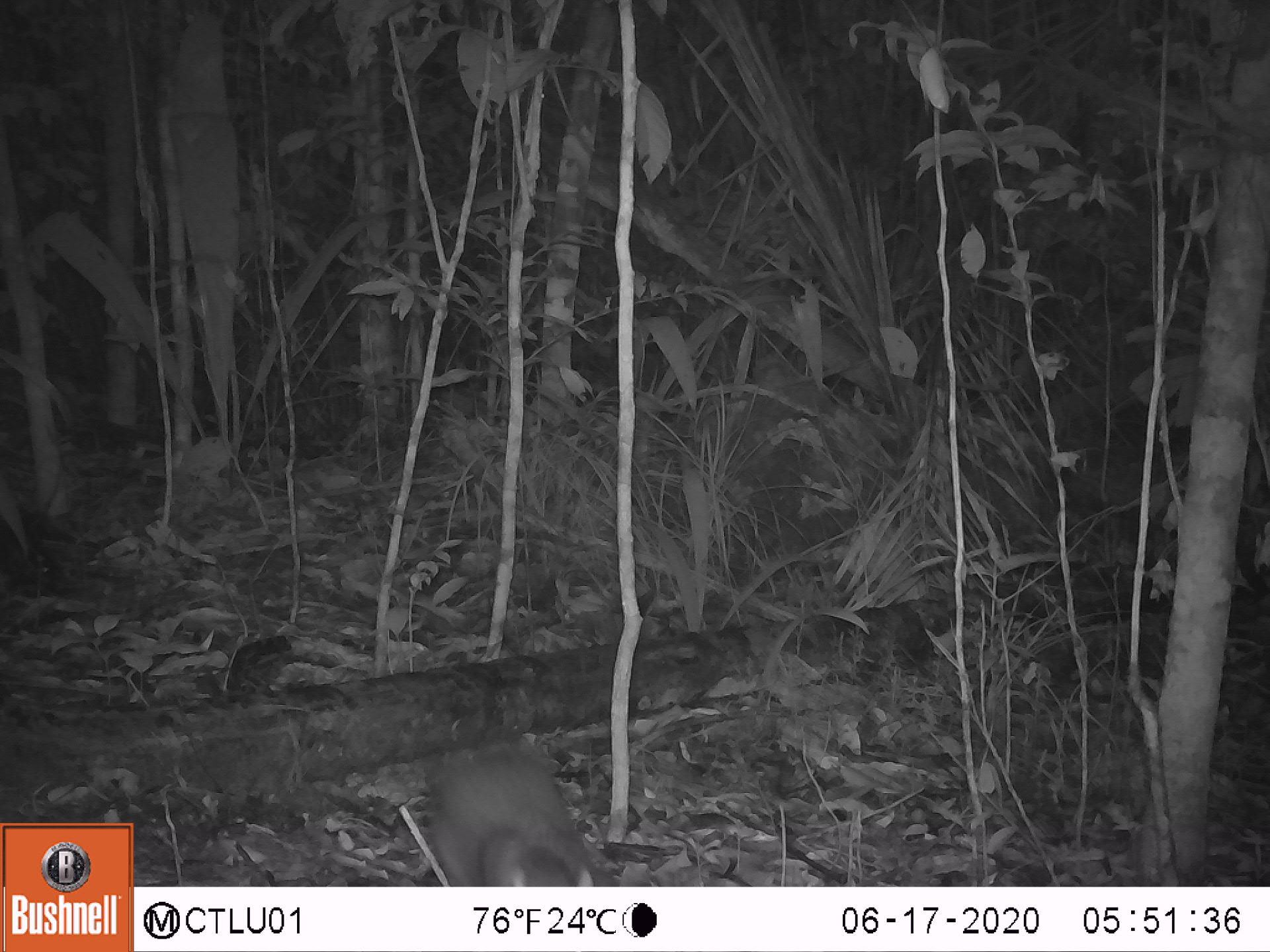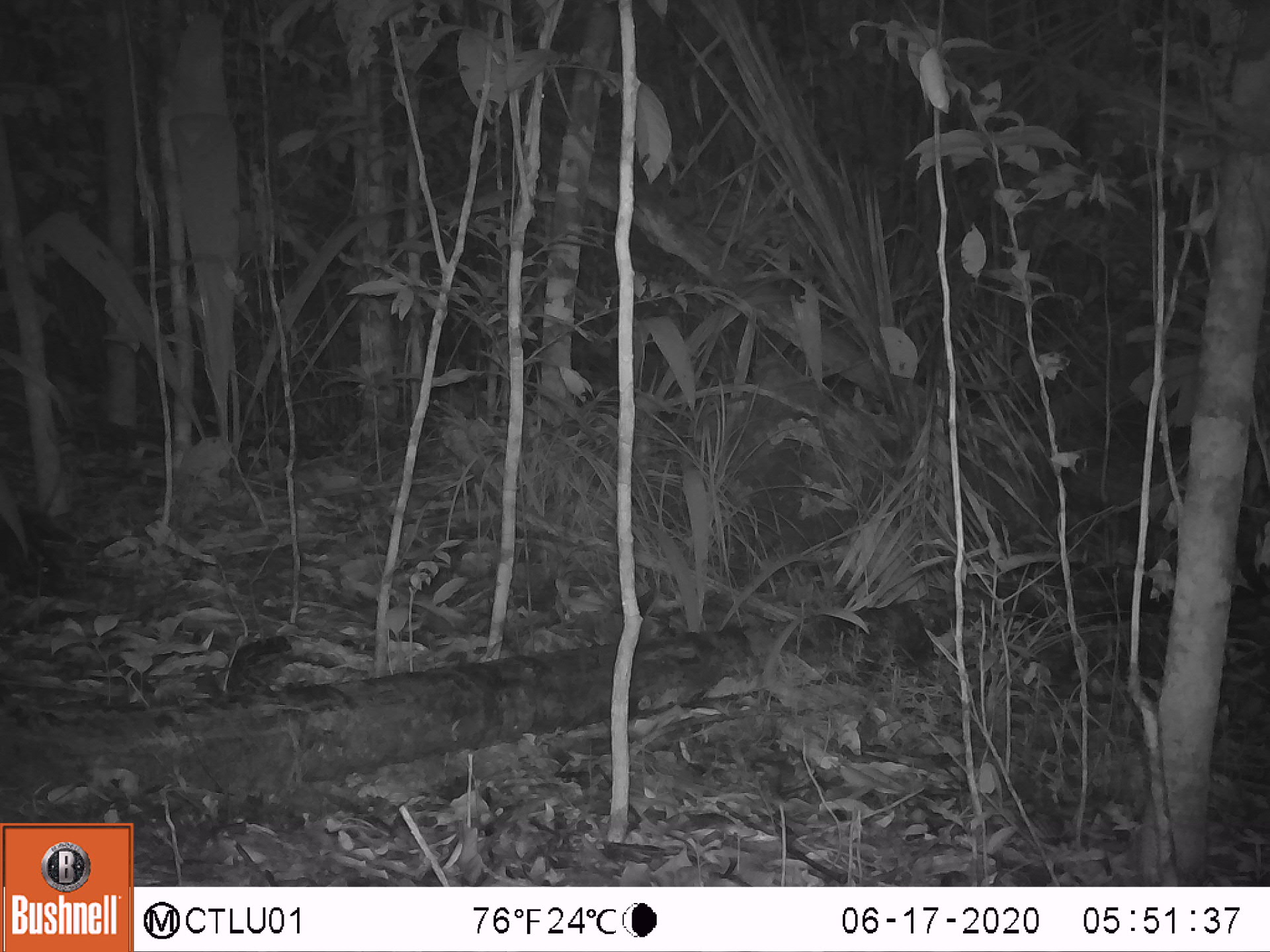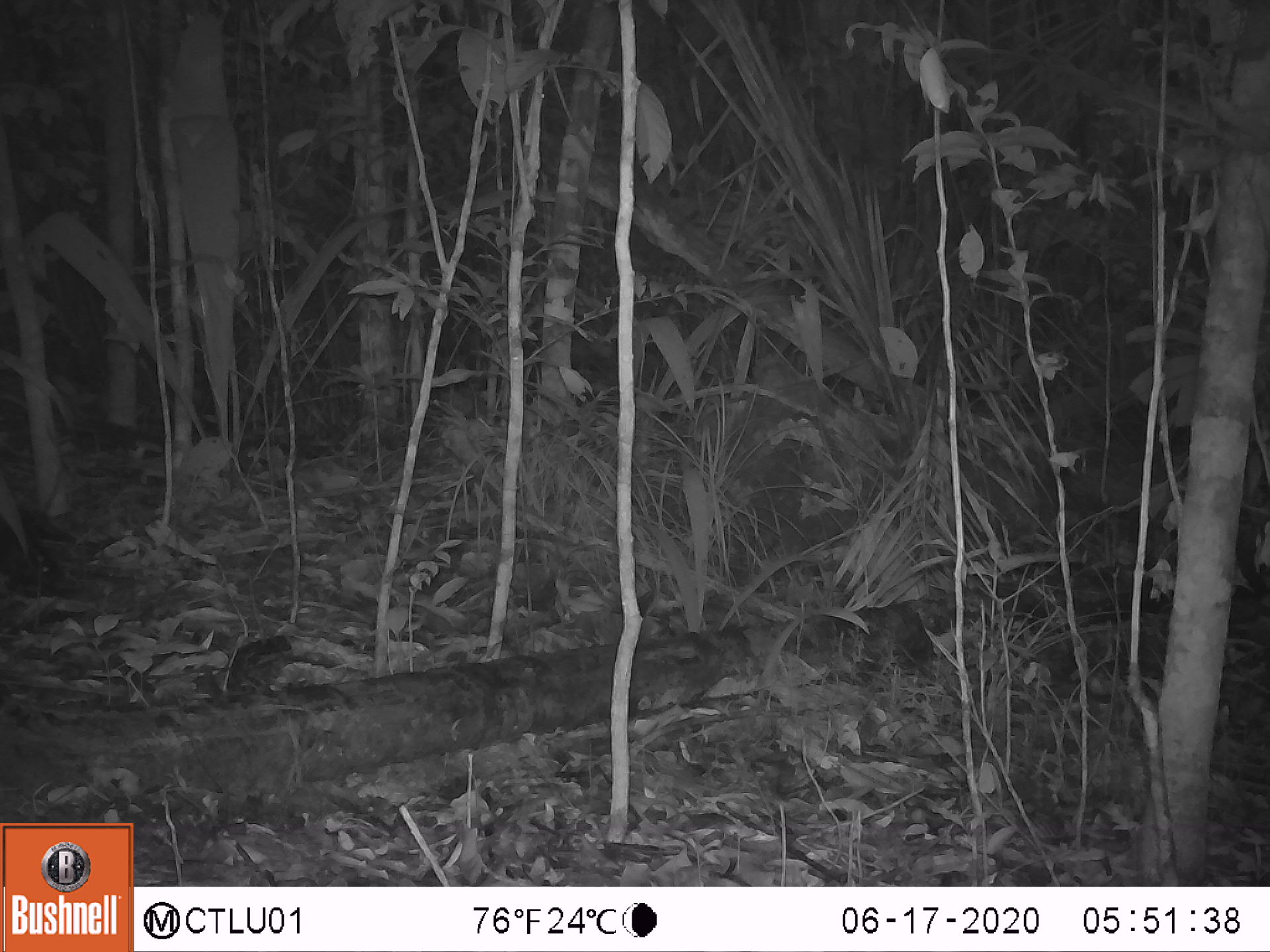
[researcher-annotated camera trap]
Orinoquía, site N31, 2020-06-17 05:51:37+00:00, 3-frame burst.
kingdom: Animalia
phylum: Chordata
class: Mammalia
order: Rodentia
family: Dasyproctidae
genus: Dasyprocta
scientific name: Dasyprocta fuliginosa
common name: black agouti